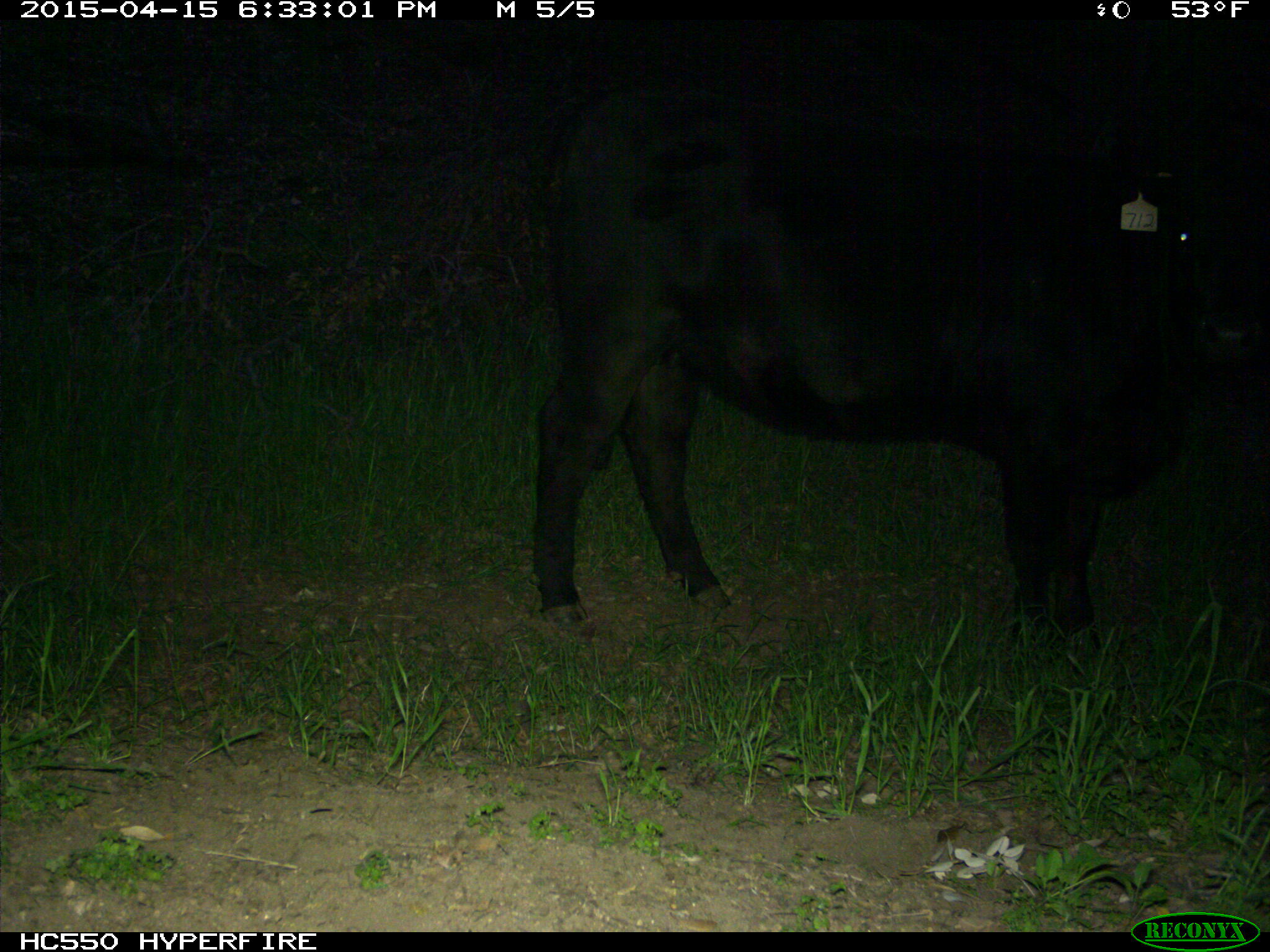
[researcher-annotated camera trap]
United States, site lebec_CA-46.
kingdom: Animalia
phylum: Chordata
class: Mammalia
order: Artiodactyla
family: Bovidae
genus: Bos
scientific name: Bos taurus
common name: domestic cow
Bos taurus (domestic cow).